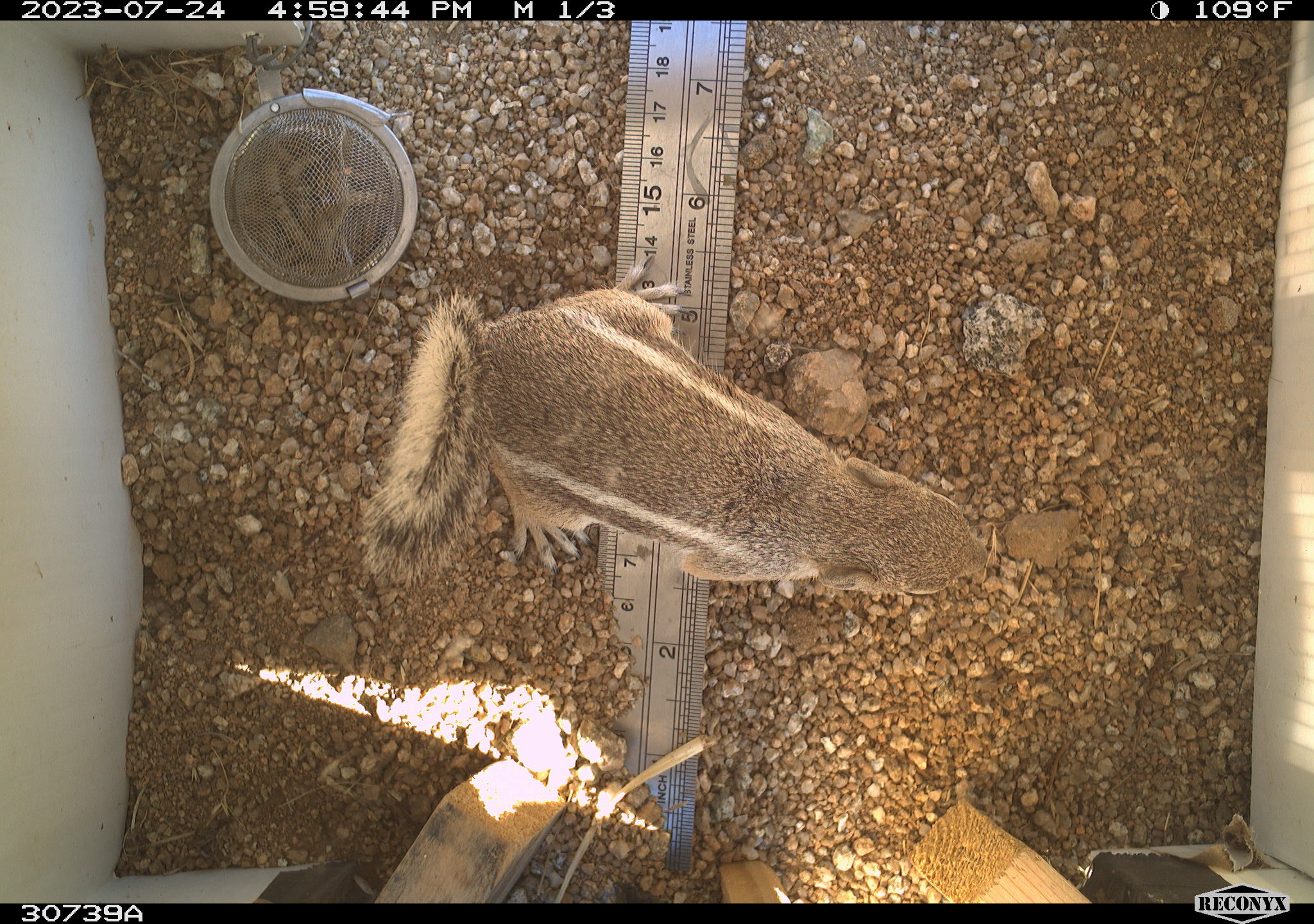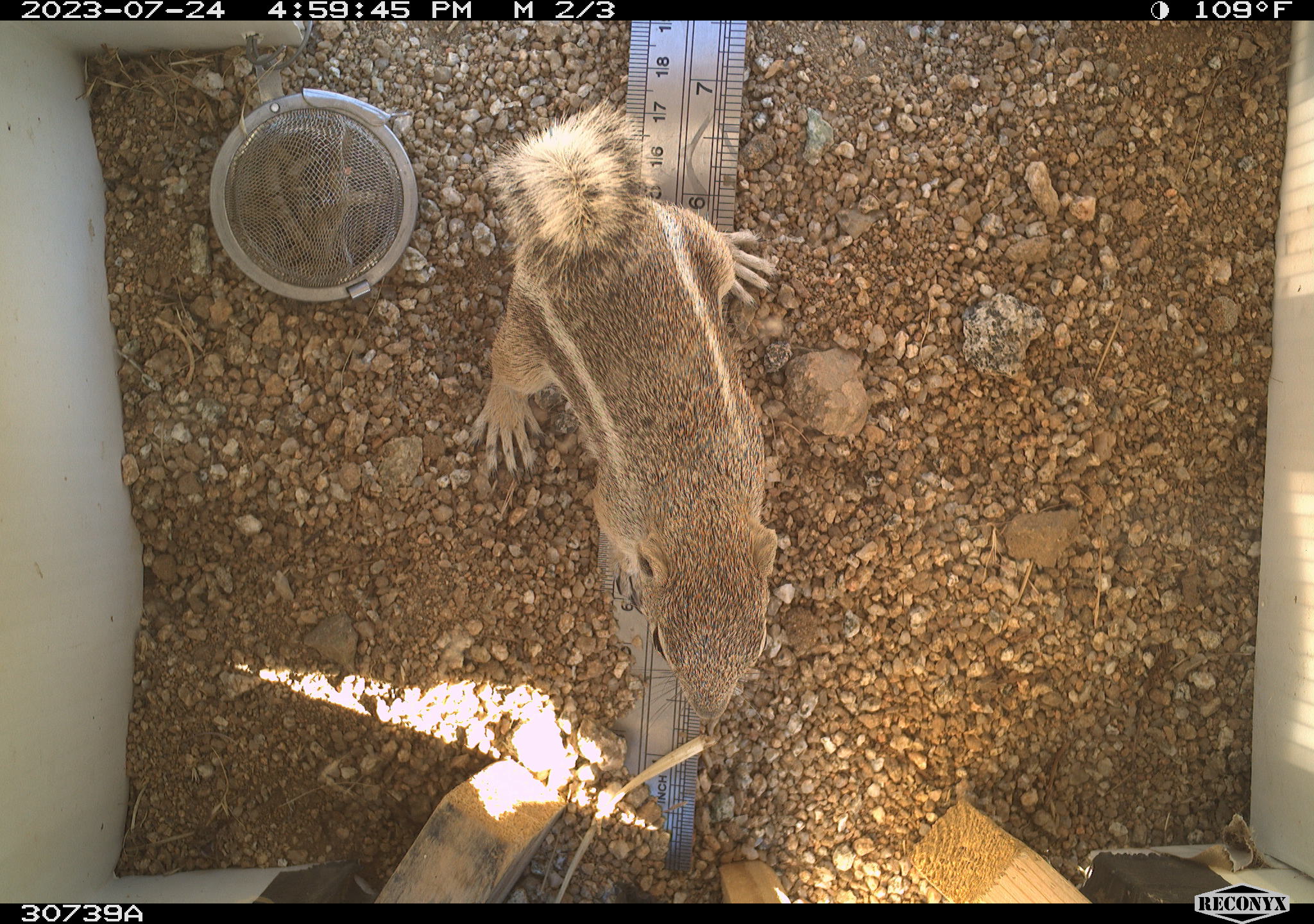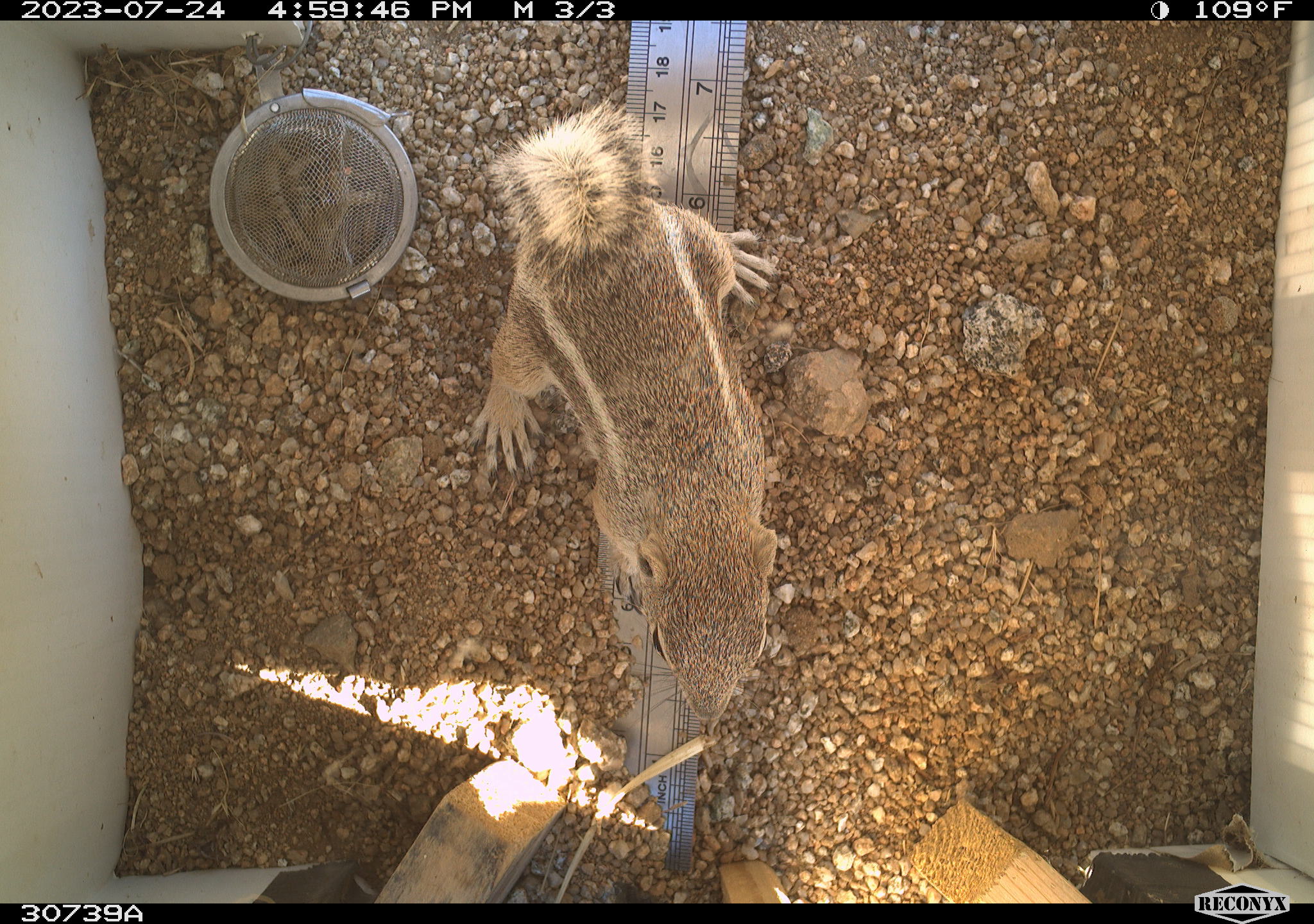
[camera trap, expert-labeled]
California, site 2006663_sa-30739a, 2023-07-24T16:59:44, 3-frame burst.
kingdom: Animalia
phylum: Chordata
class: Mammalia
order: Rodentia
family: Sciuridae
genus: Ammospermophilus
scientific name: Ammospermophilus leucurus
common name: white-tailed antelope squirrel